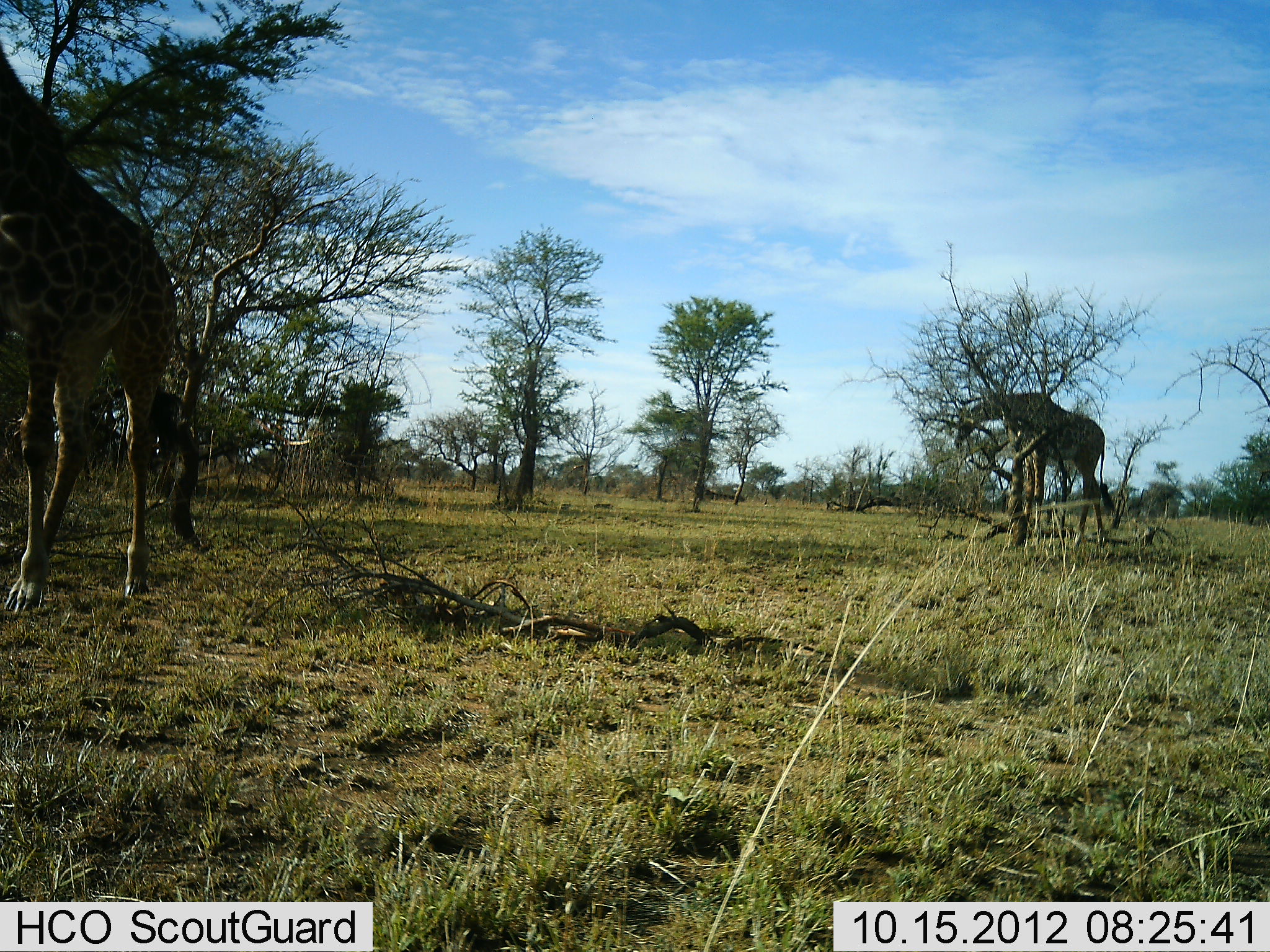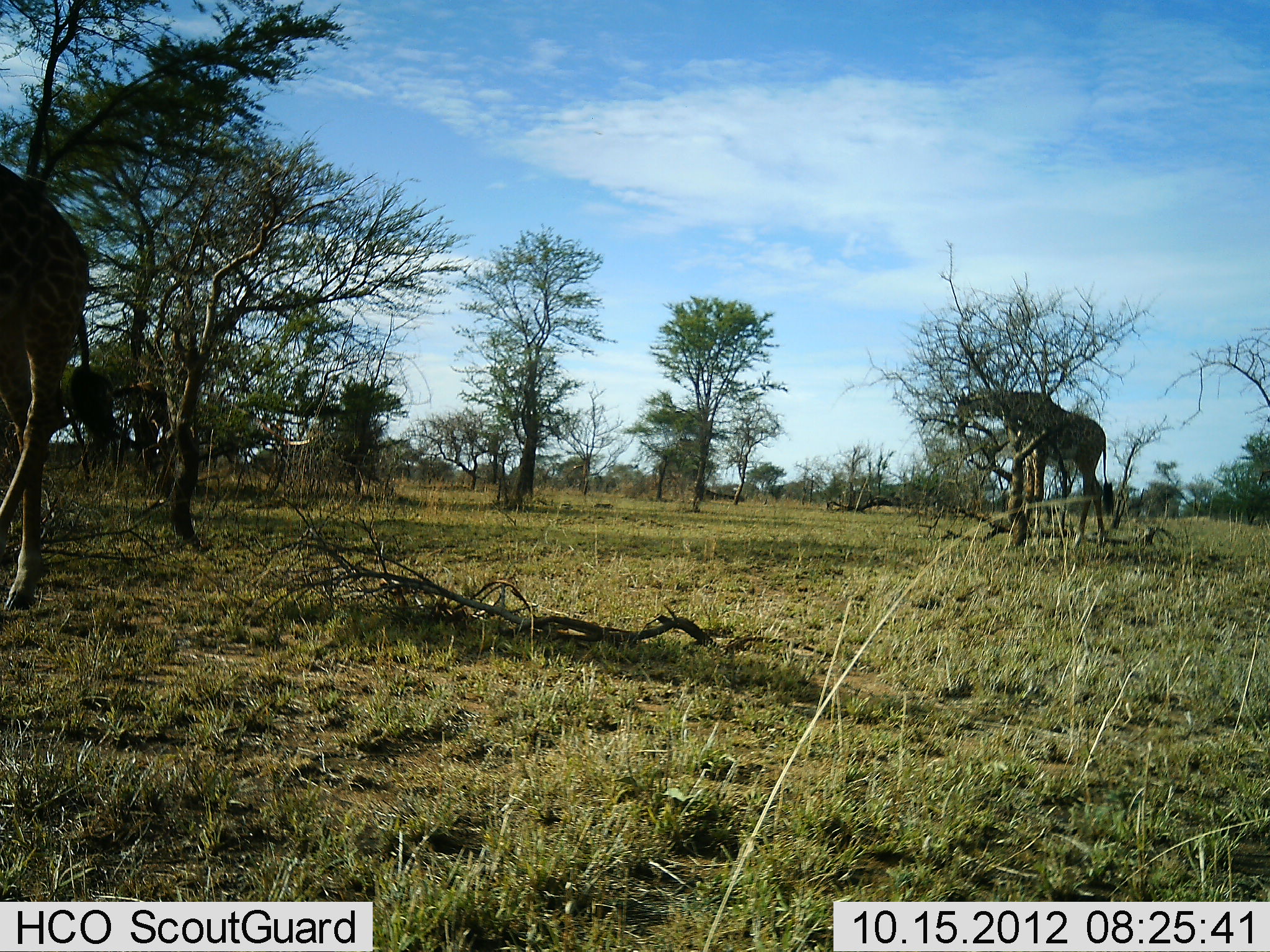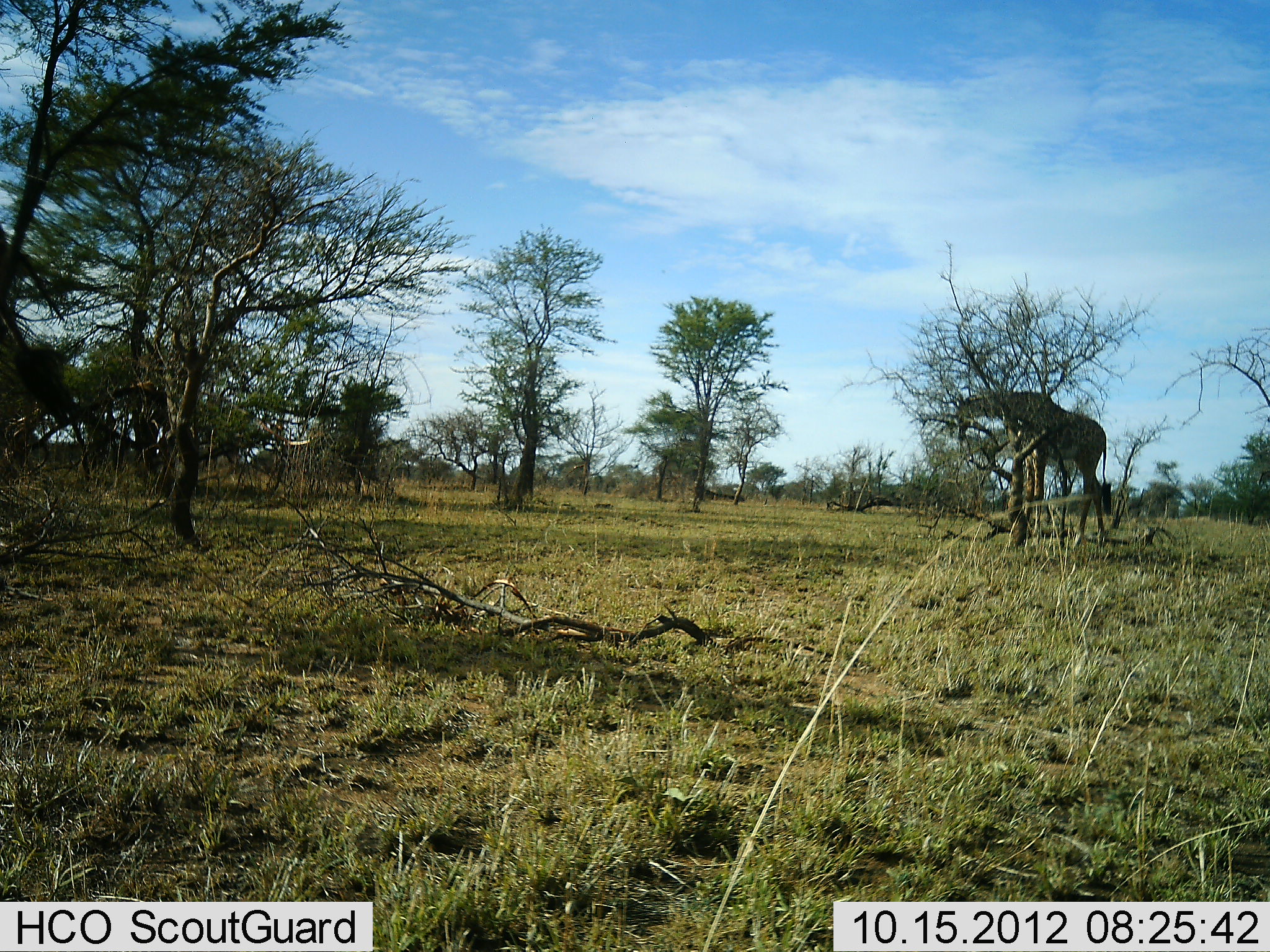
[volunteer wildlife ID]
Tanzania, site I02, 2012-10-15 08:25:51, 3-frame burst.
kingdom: Animalia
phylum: Chordata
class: Mammalia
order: Artiodactyla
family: Giraffidae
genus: Giraffa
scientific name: Giraffa camelopardalis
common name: giraffe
Giraffe (Giraffa camelopardalis), count 2. Behavior (volunteer vote fractions): standing 20%, resting 0%, moving 80%, interacting 0%. Young present (vote fraction): 0%. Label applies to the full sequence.